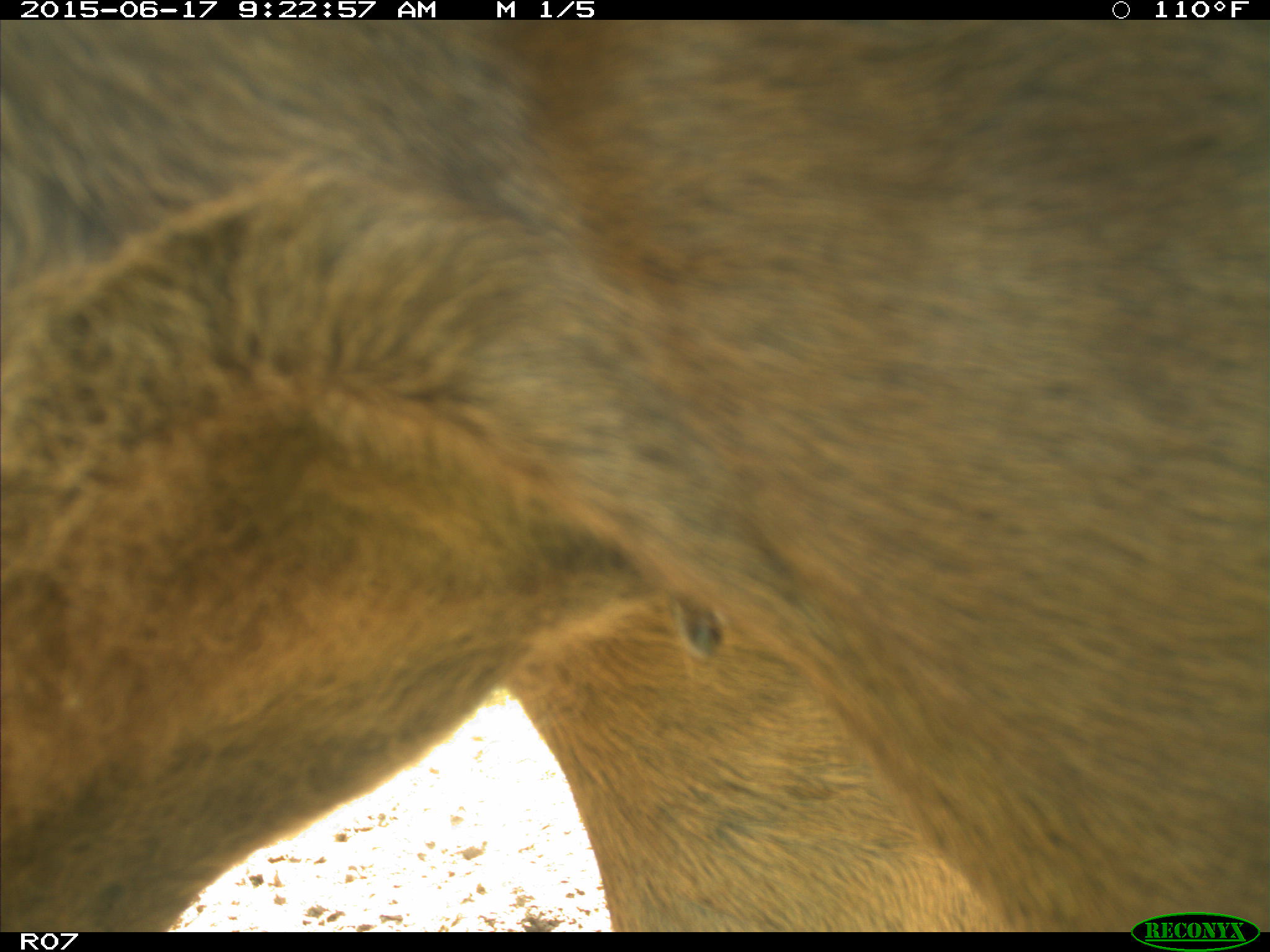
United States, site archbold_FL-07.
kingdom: Animalia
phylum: Chordata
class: Mammalia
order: Artiodactyla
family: Bovidae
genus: Bos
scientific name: Bos taurus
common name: domestic cow